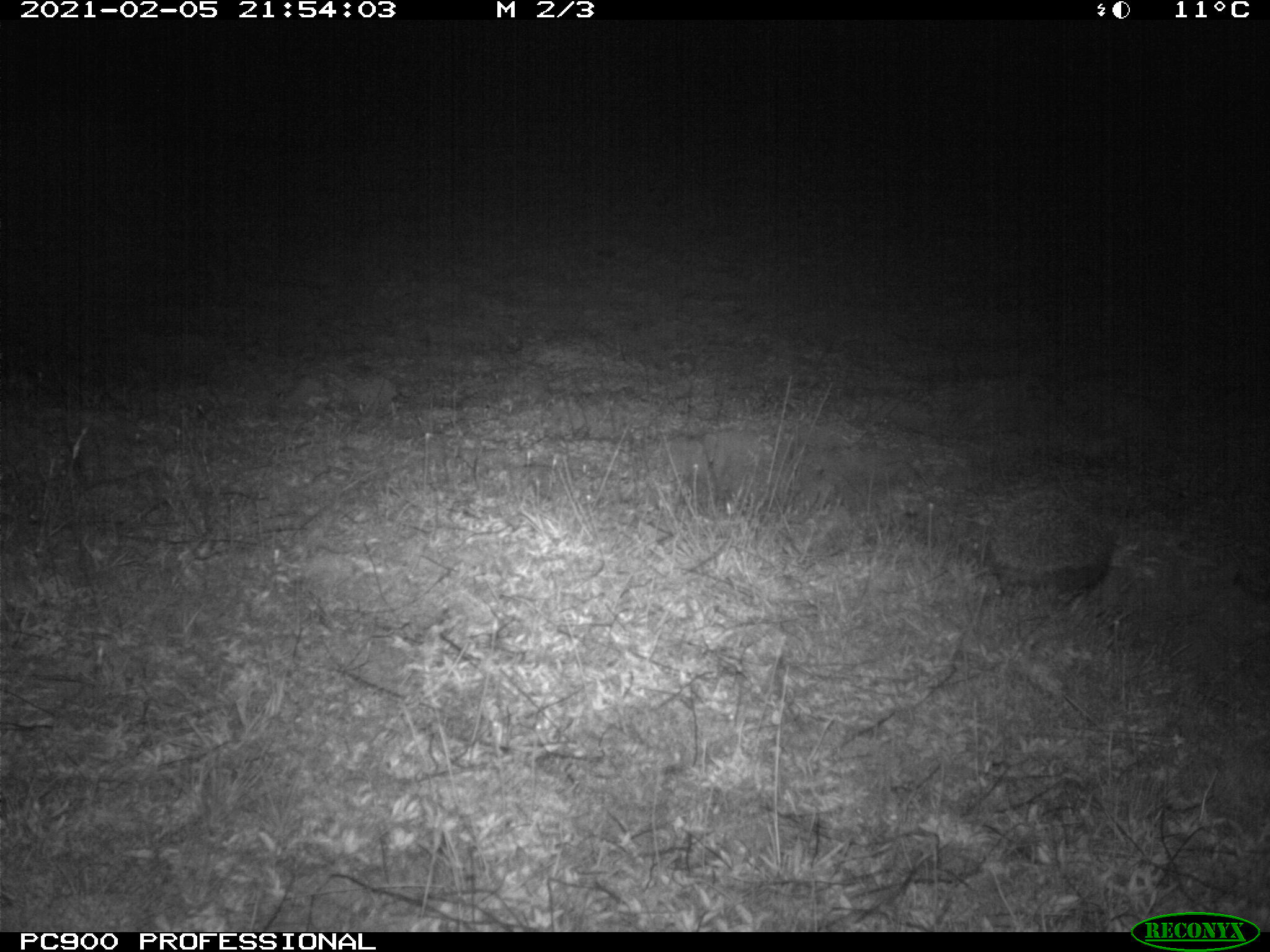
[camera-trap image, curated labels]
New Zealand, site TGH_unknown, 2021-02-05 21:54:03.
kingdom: Animalia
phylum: Chordata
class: Mammalia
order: Eulipotyphla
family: Erinaceidae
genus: Erinaceus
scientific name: Erinaceus europaeus europaeus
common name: european hedgehog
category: hedgehog